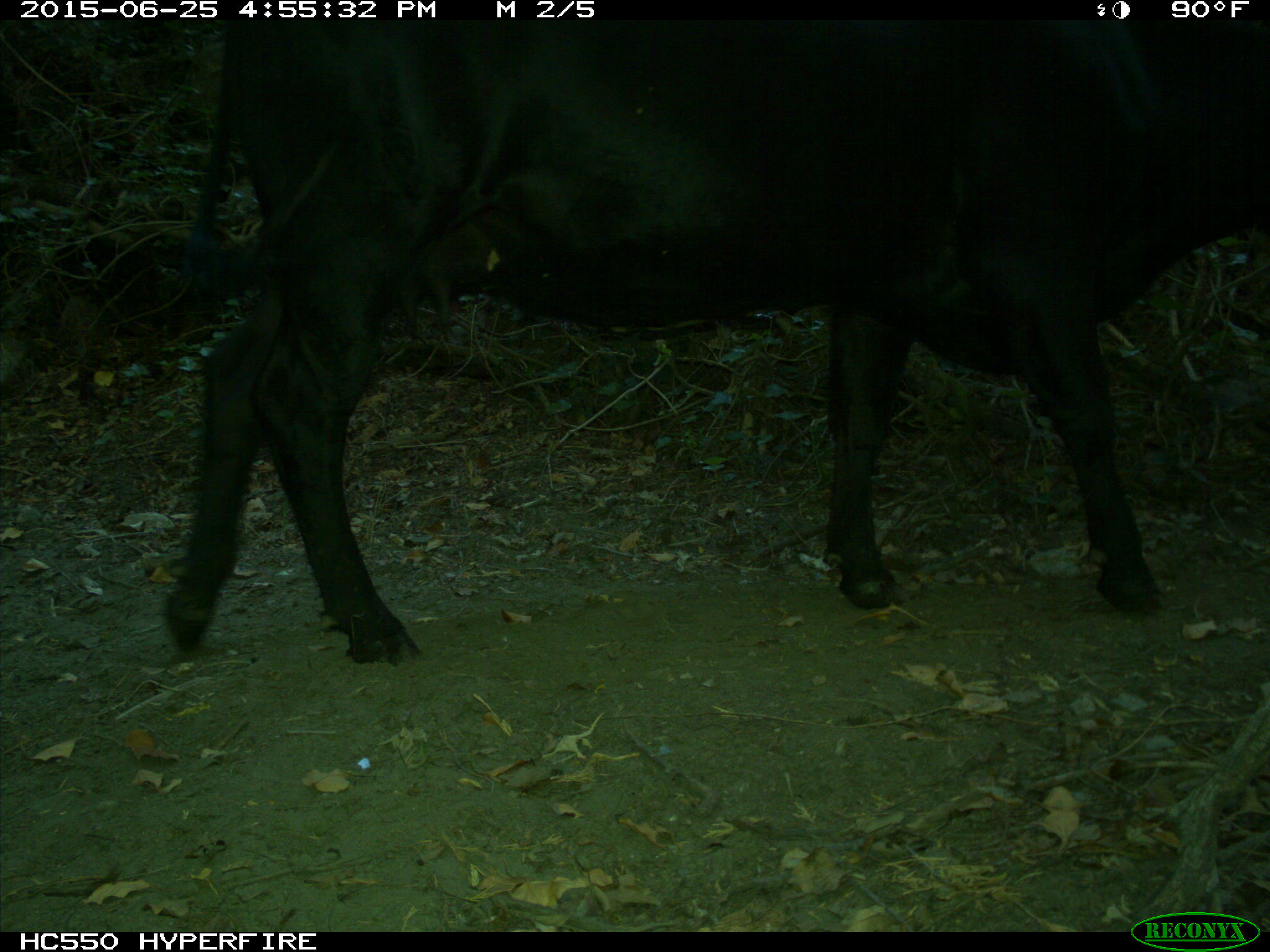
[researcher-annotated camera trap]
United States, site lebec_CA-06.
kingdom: Animalia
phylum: Chordata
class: Mammalia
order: Artiodactyla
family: Bovidae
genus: Bos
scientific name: Bos taurus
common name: domestic cow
Bos taurus (domestic cow).